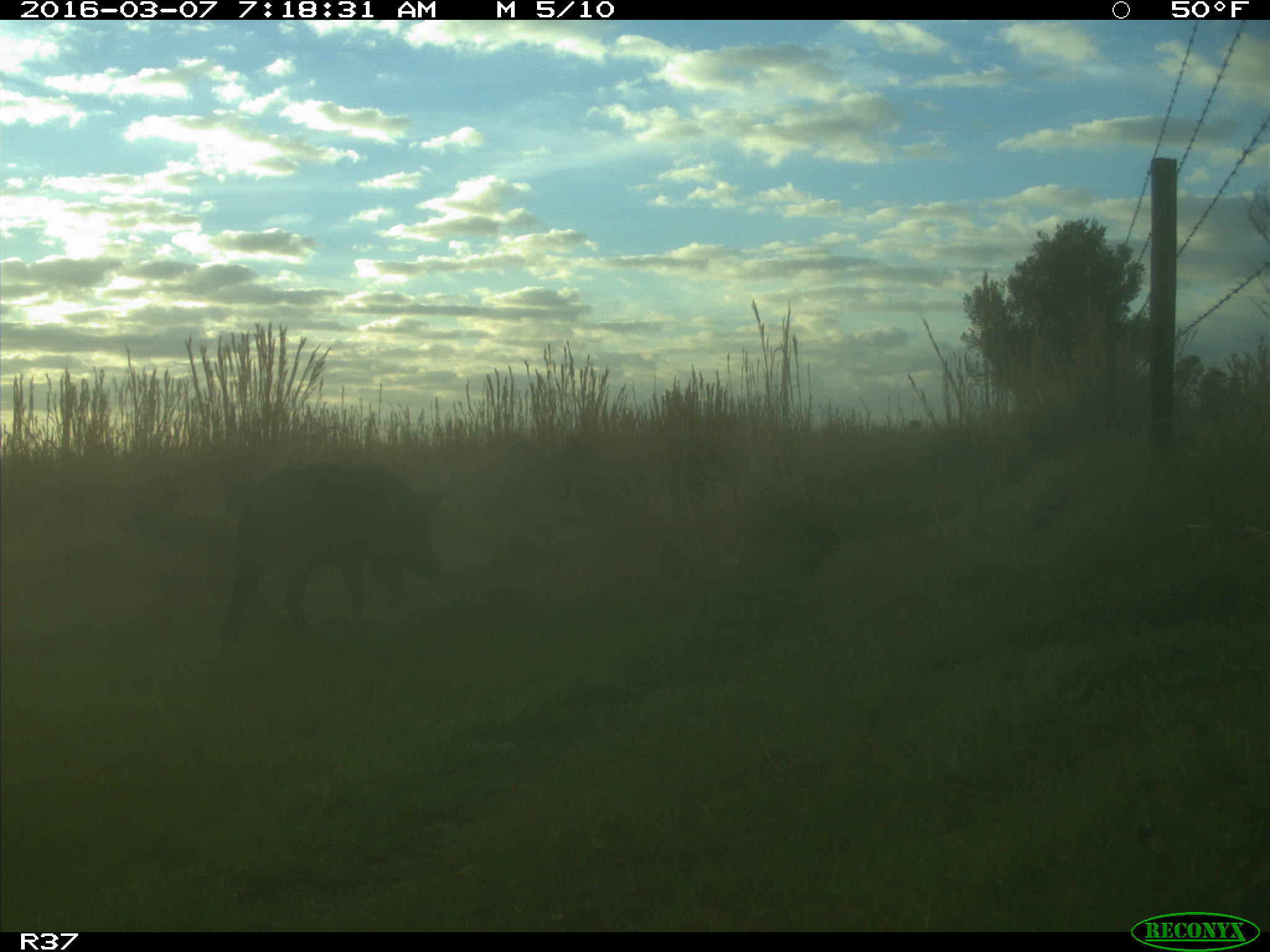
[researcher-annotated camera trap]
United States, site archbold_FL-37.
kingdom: Animalia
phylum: Chordata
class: Mammalia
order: Artiodactyla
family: Suidae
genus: Sus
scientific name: Sus scrofa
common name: wild boar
Sus scrofa (wild boar).